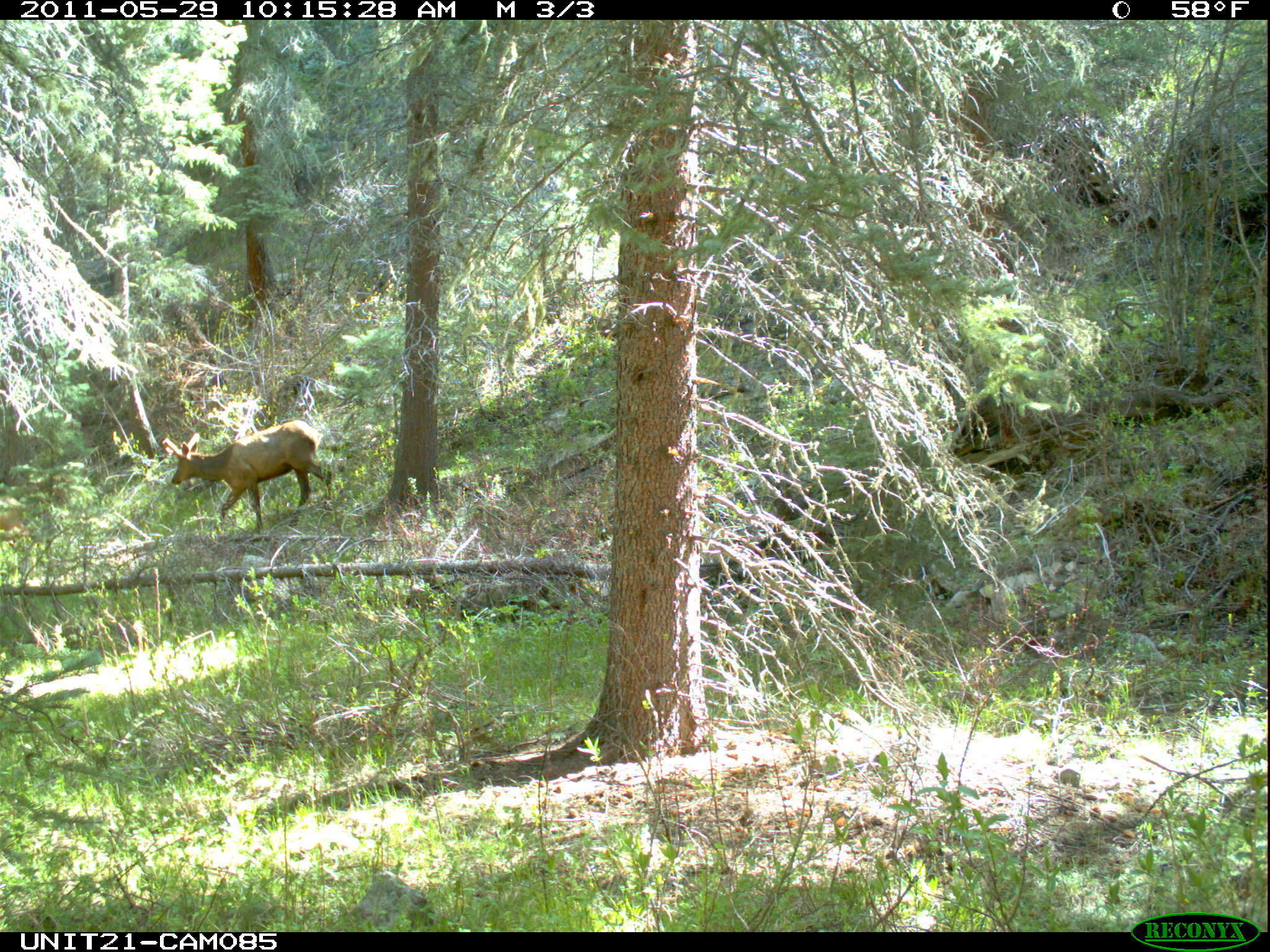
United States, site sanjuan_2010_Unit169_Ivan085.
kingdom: Animalia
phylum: Chordata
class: Mammalia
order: Artiodactyla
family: Cervidae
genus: Cervus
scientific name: Cervus elaphus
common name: red deer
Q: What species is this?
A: Cervus elaphus (red deer).